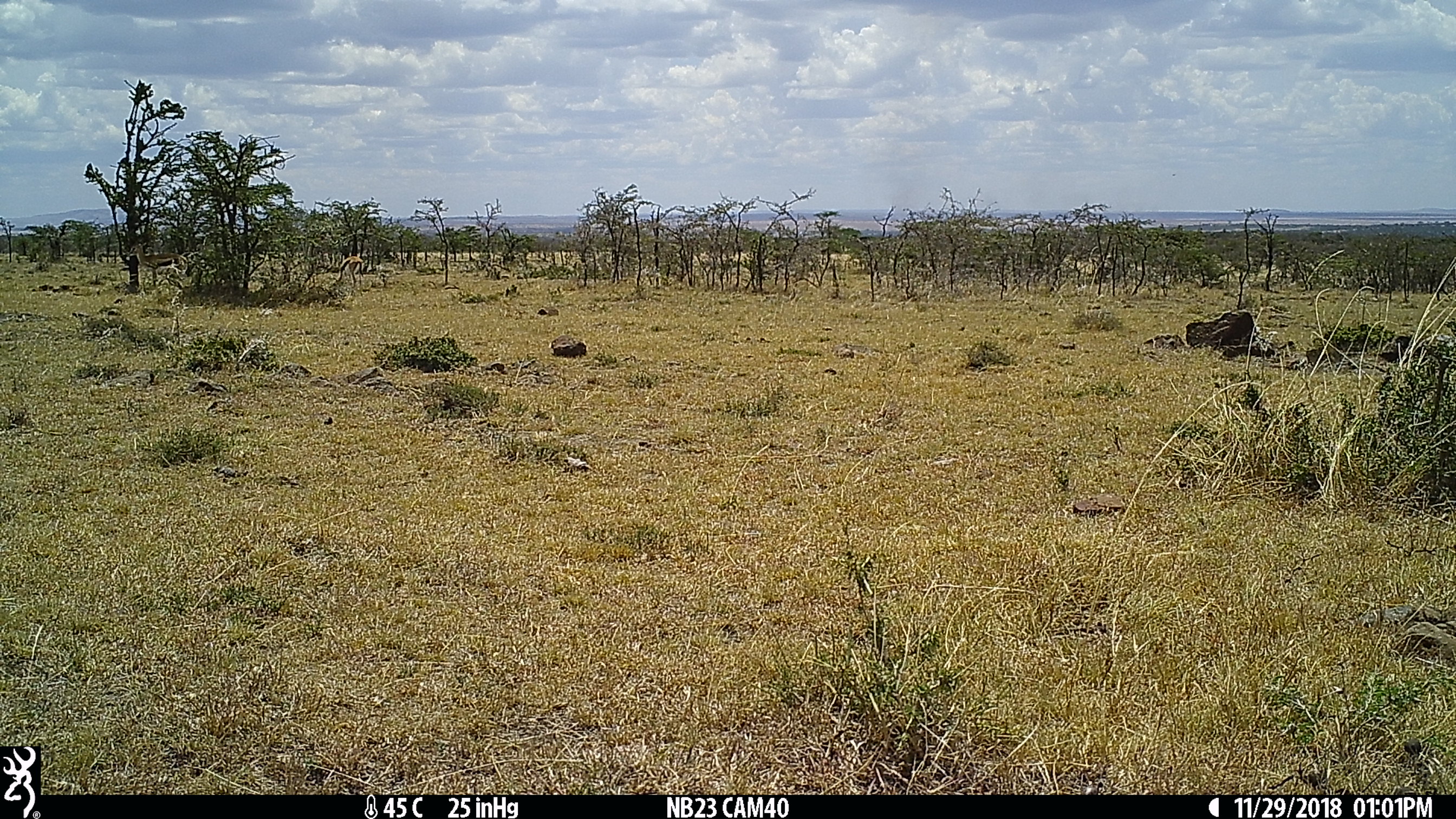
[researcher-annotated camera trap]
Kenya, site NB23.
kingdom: Animalia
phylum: Chordata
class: Mammalia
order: Artiodactyla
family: Bovidae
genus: Eudorcas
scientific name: Eudorcas thomsonii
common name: thomon's gazelle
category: gazelle thomsons